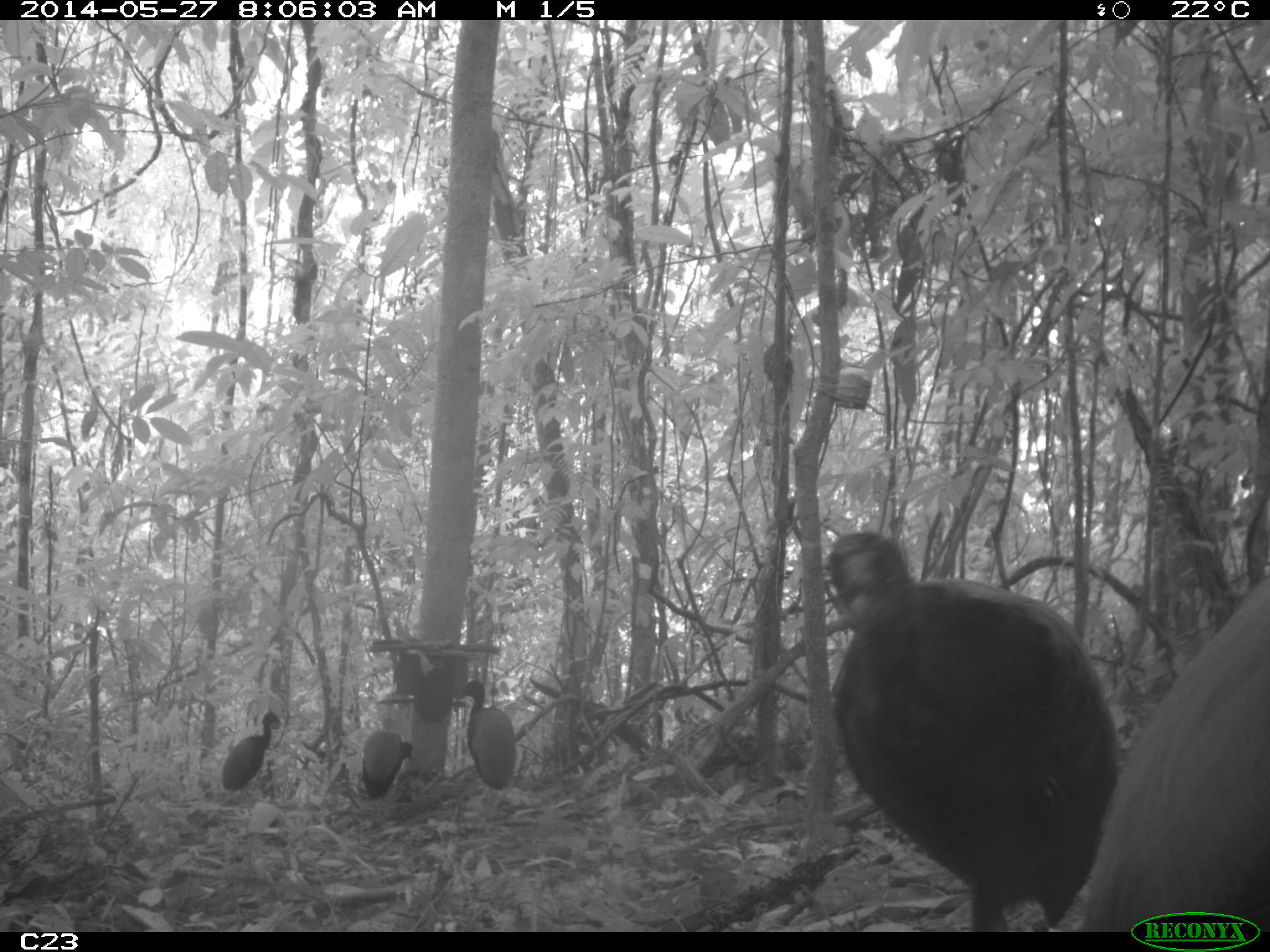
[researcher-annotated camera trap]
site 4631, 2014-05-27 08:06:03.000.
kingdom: Animalia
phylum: Chordata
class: Aves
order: Gruiformes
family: Psophiidae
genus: Psophia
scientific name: Psophia crepitans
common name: gray-winged trumpeter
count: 6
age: adult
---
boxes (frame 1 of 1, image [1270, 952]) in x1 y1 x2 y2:
psophia crepitans: 824 529 1121 932; 1052 487 1270 932; 459 679 517 790; 220 711 283 793; 360 727 413 800